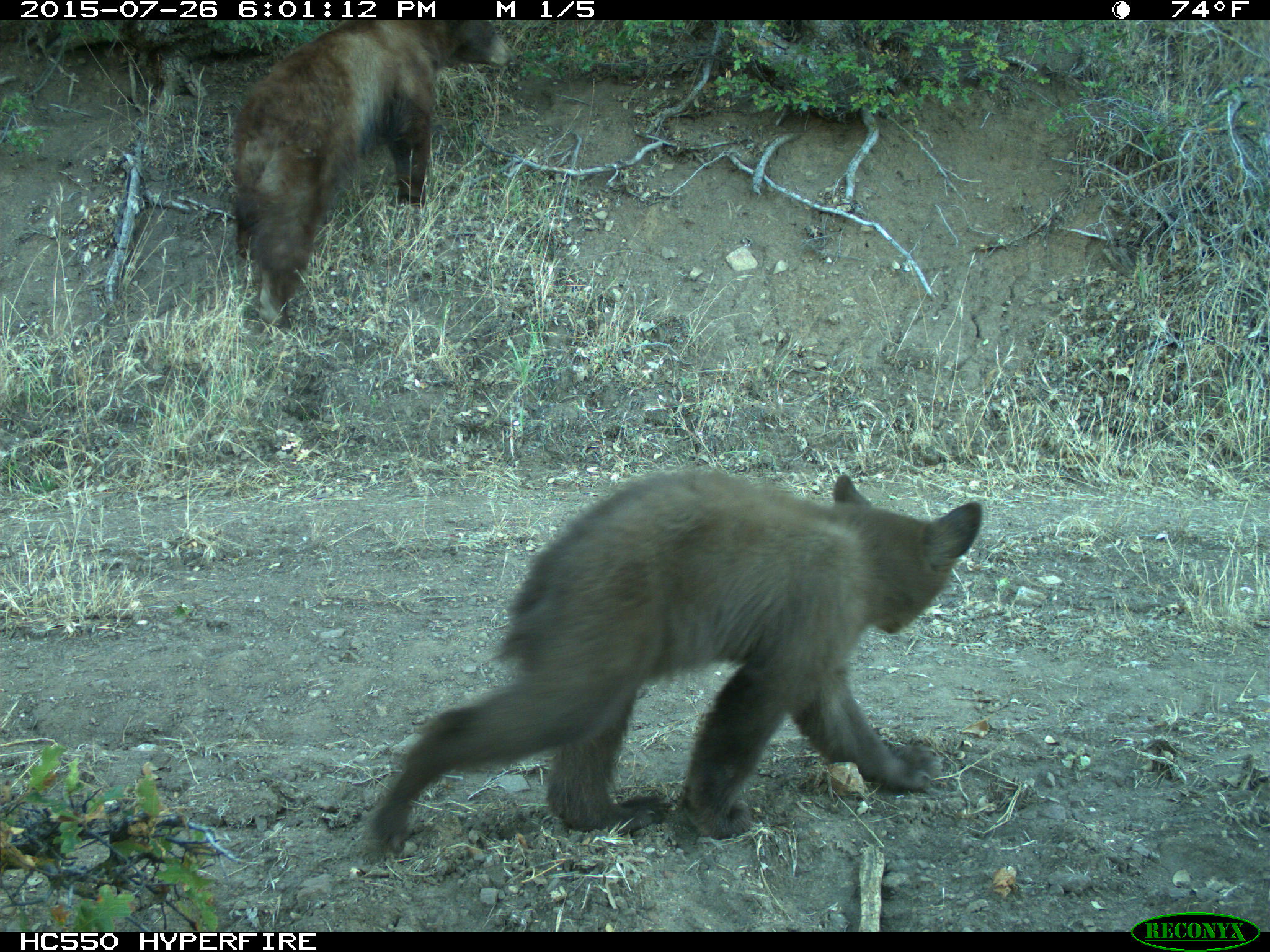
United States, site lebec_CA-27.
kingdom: Animalia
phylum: Chordata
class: Mammalia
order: Carnivora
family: Ursidae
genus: Ursus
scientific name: Ursus americanus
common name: american black bear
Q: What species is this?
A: Ursus americanus (american black bear).